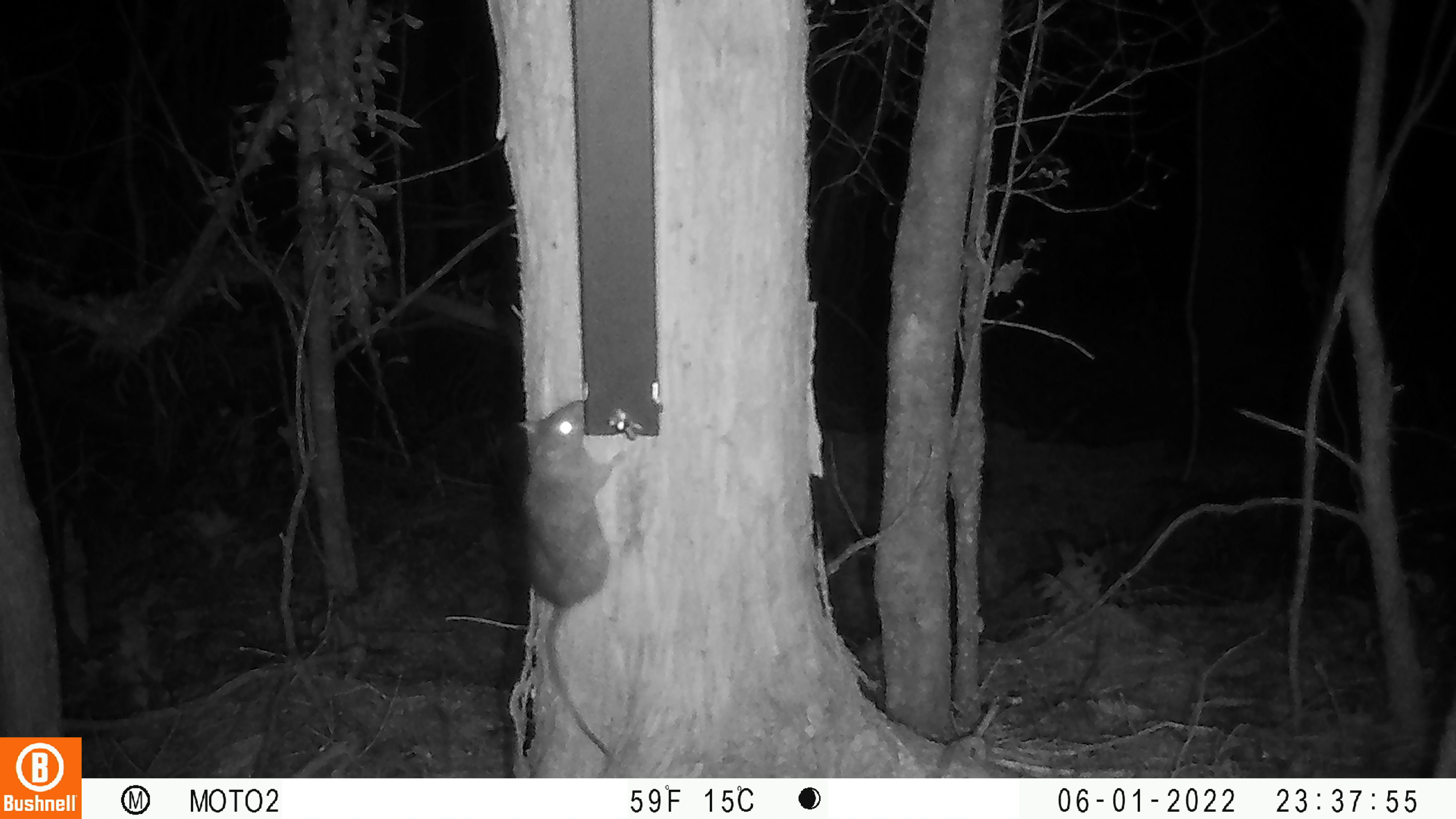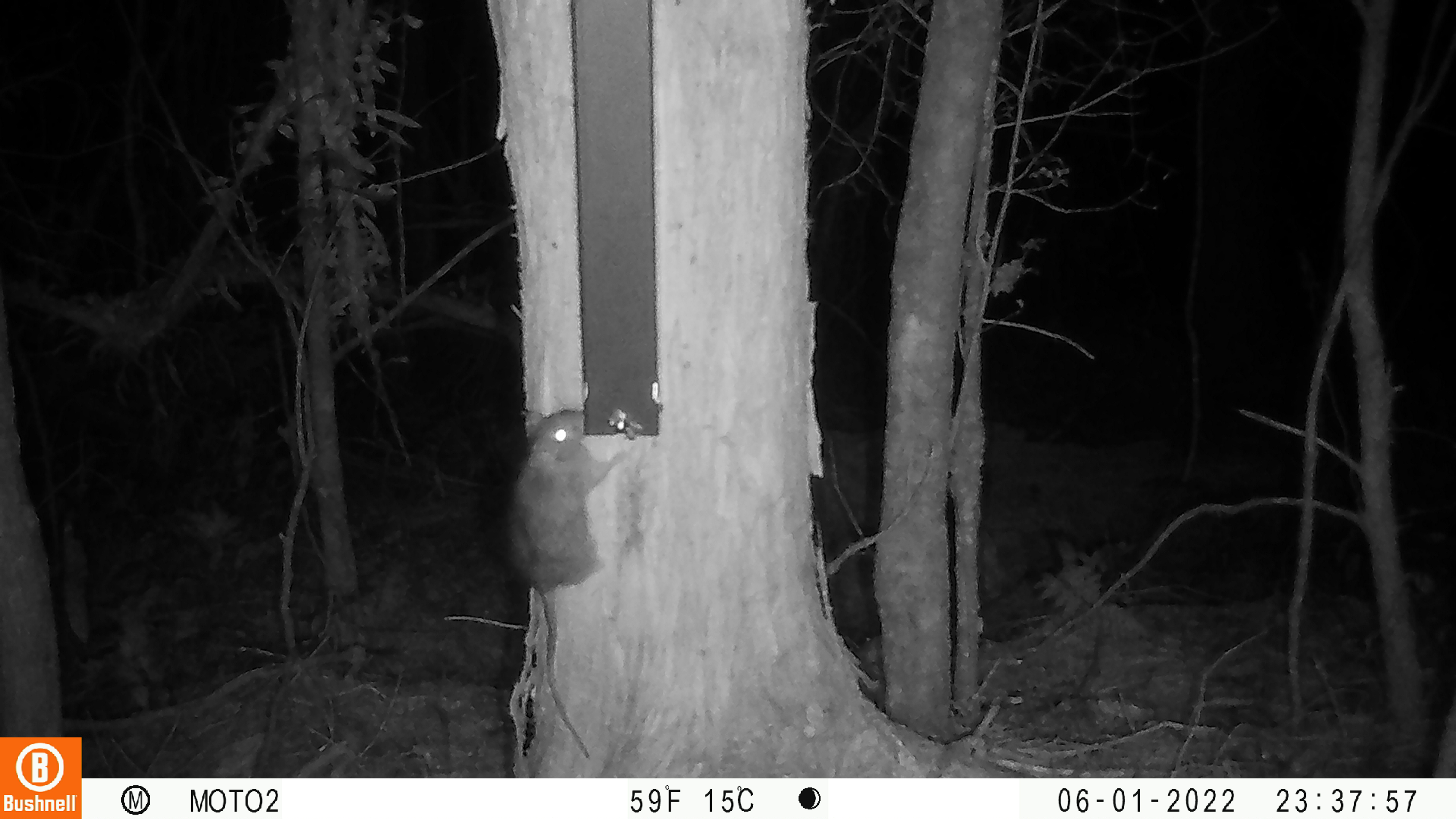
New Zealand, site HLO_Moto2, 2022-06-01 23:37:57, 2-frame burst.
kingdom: Animalia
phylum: Chordata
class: Mammalia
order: Rodentia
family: Muridae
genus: Rattus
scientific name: Rattus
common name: rat